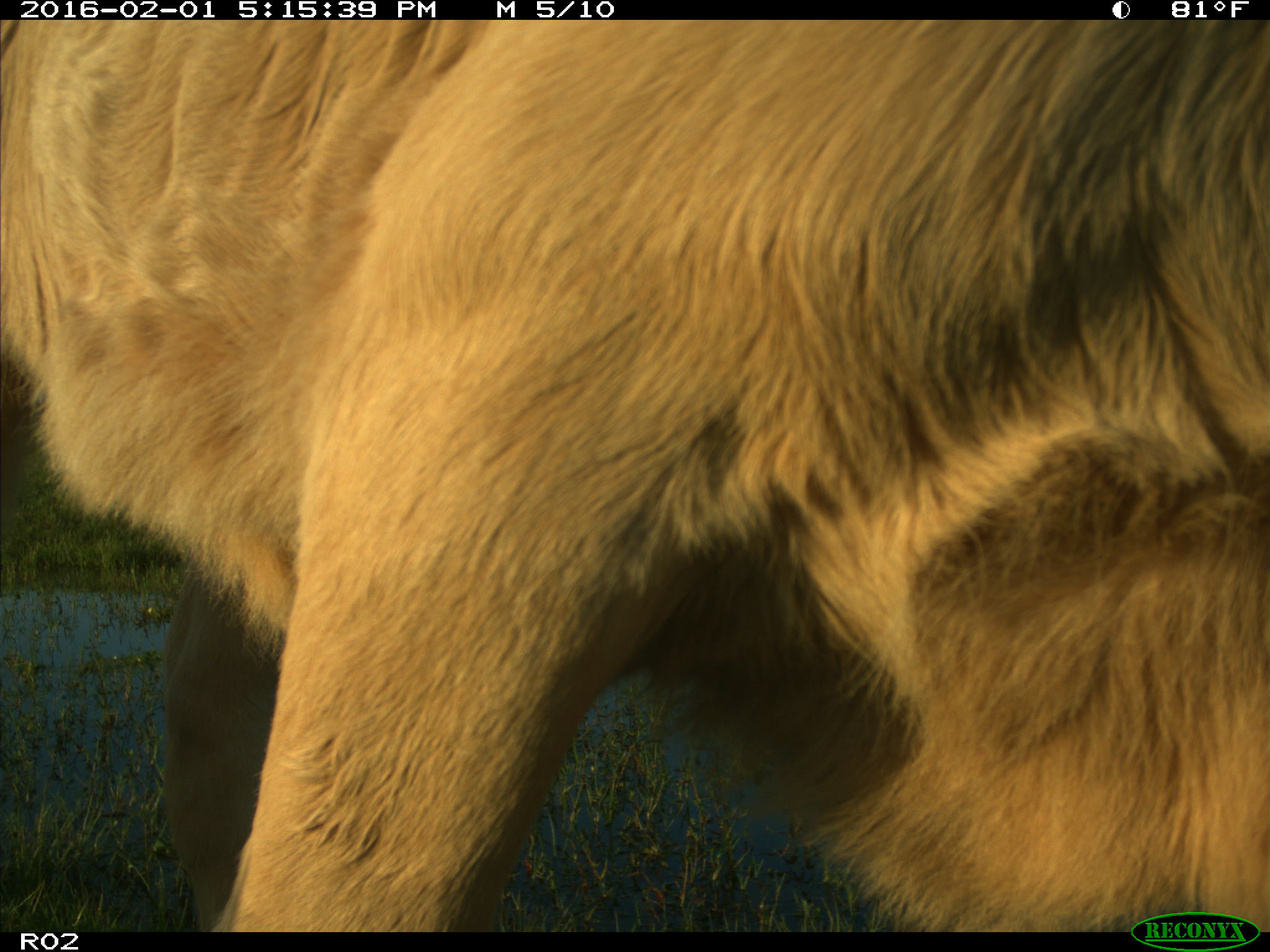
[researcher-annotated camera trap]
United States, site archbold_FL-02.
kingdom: Animalia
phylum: Chordata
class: Mammalia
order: Artiodactyla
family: Bovidae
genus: Bos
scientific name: Bos taurus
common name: domestic cow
Bos taurus (domestic cow).